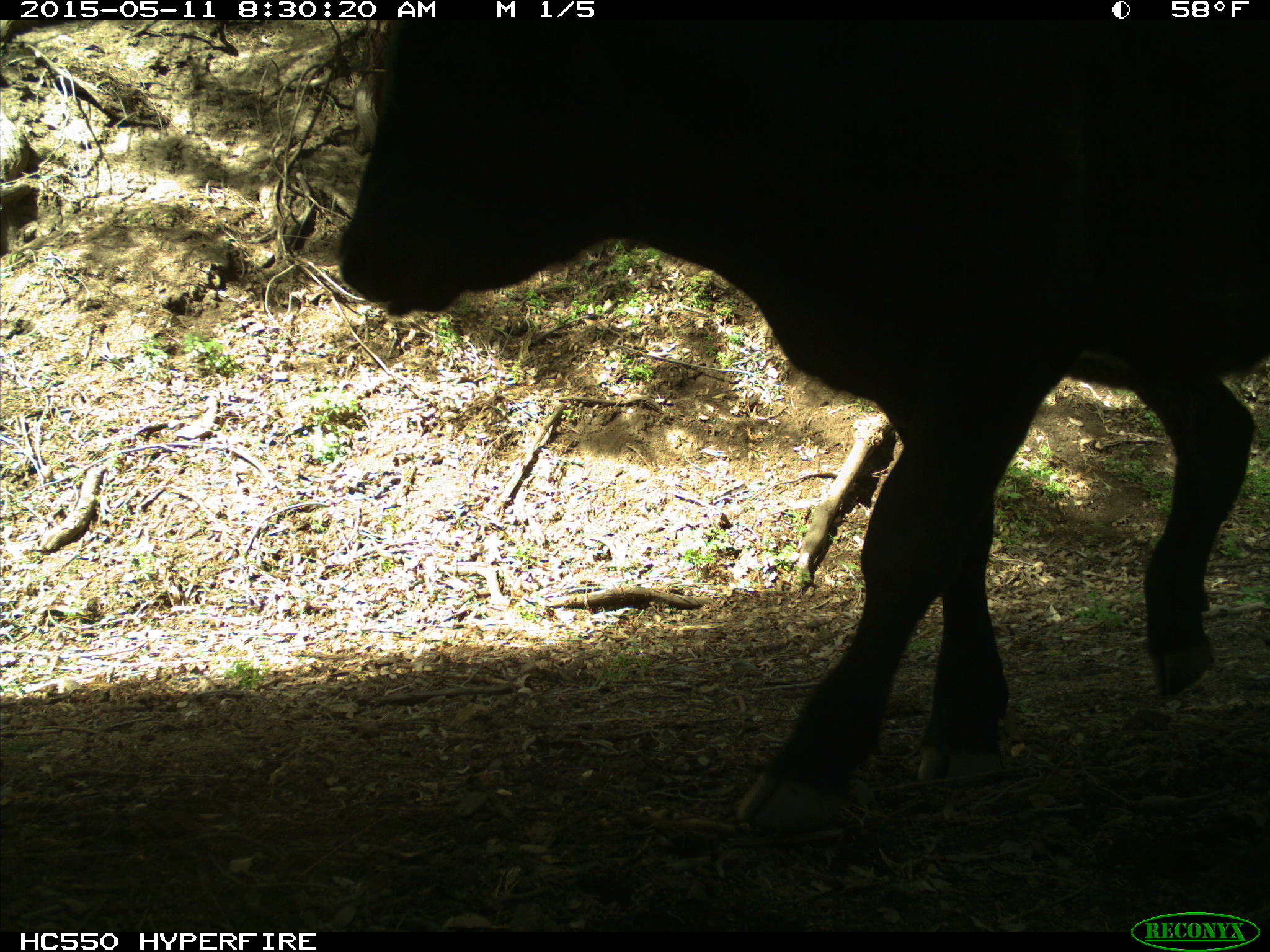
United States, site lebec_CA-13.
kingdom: Animalia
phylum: Chordata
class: Mammalia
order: Artiodactyla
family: Bovidae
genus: Bos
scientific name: Bos taurus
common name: domestic cow